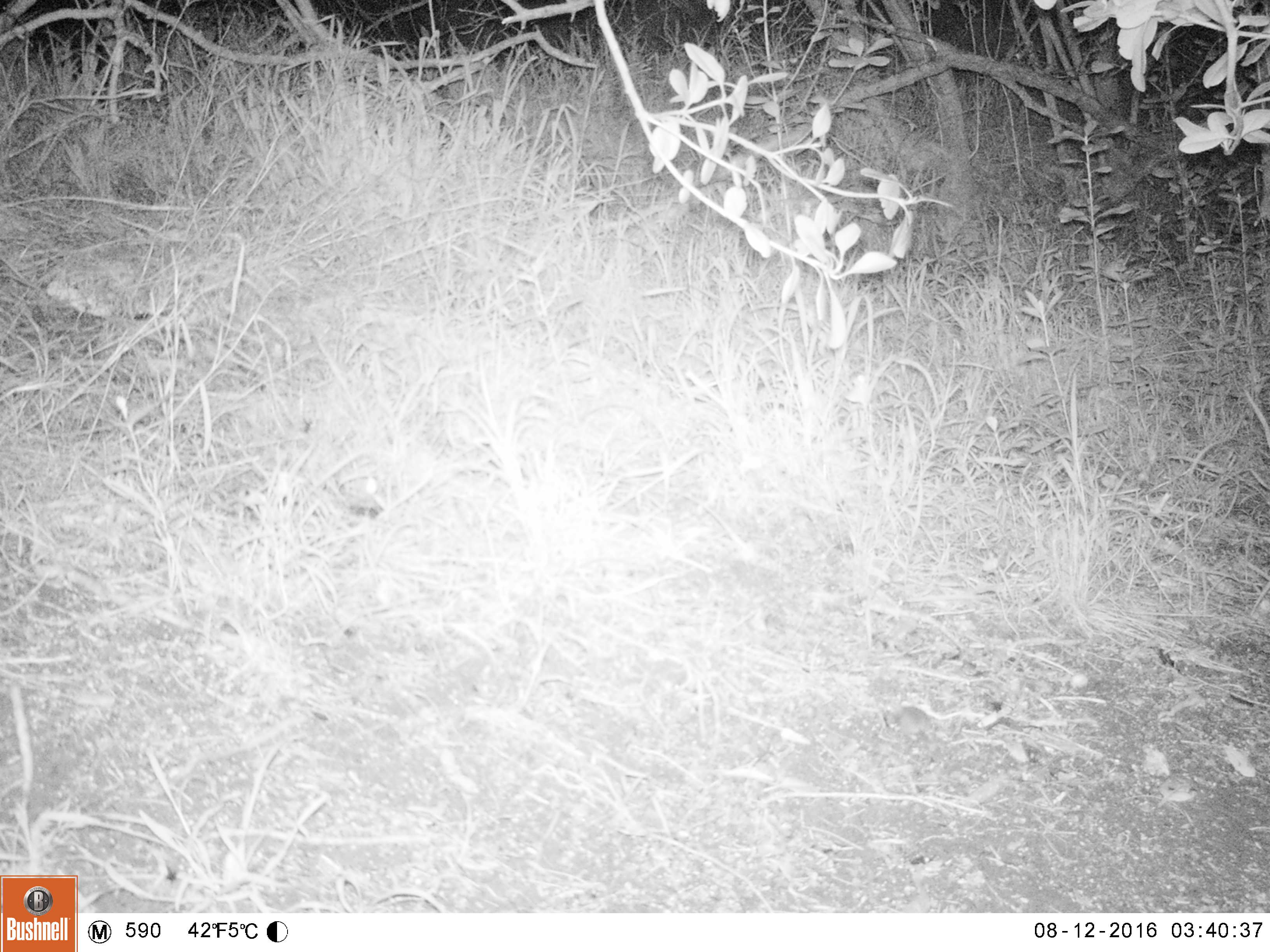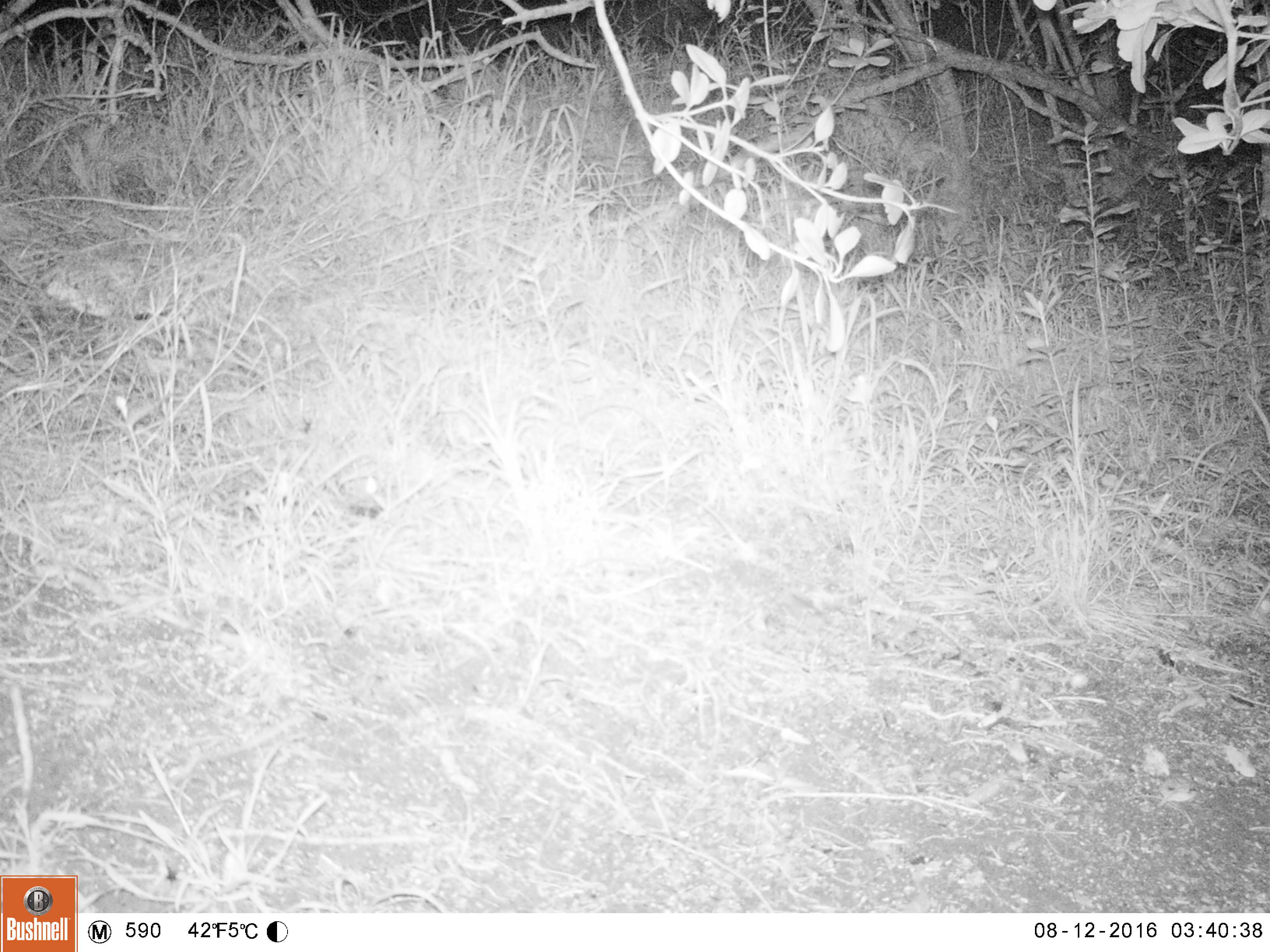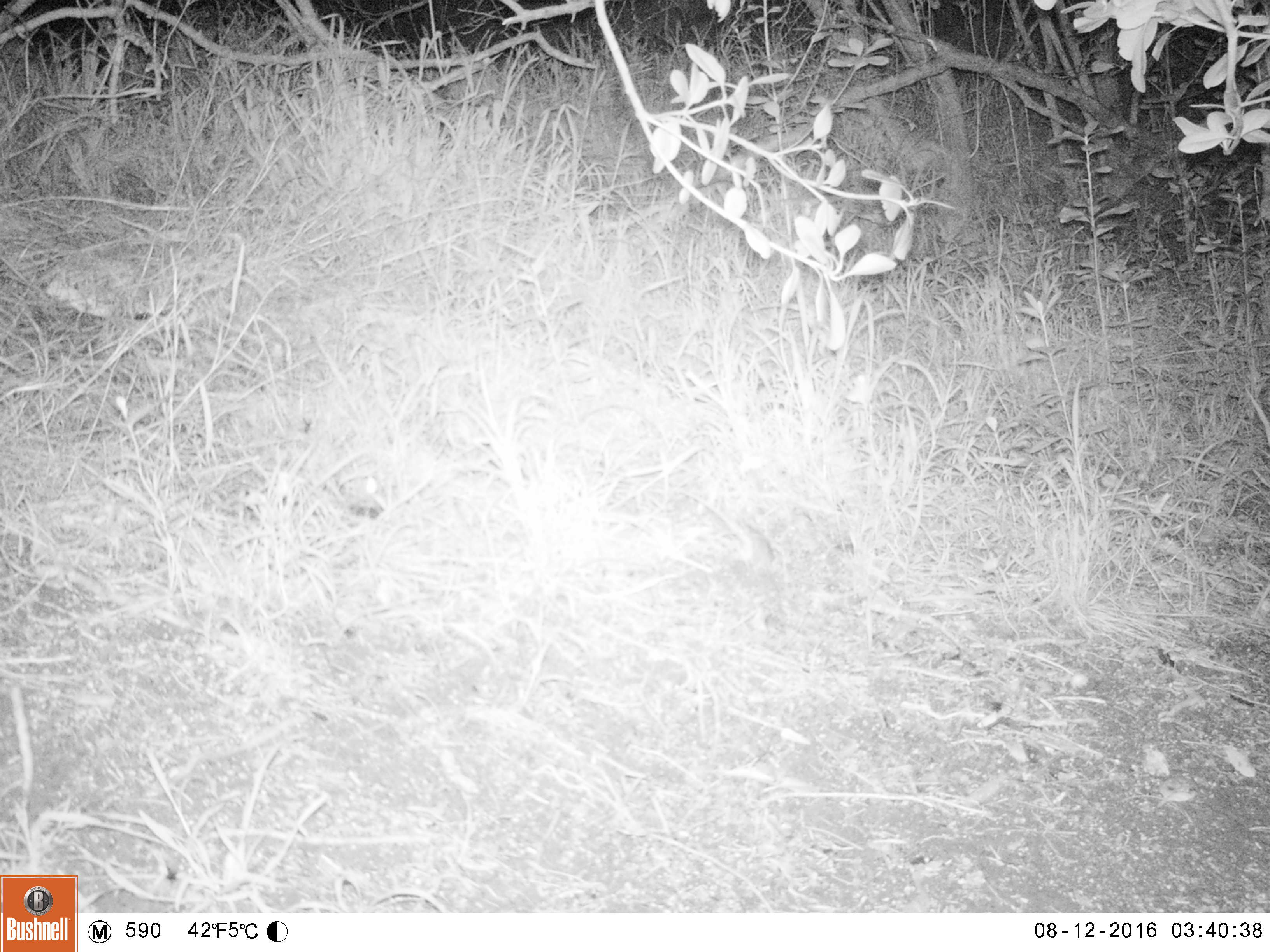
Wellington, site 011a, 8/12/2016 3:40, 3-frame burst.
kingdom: Animalia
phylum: Chordata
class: Mammalia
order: Rodentia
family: Muridae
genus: Mus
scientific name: Mus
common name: mouse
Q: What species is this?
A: Mouse (Mus).